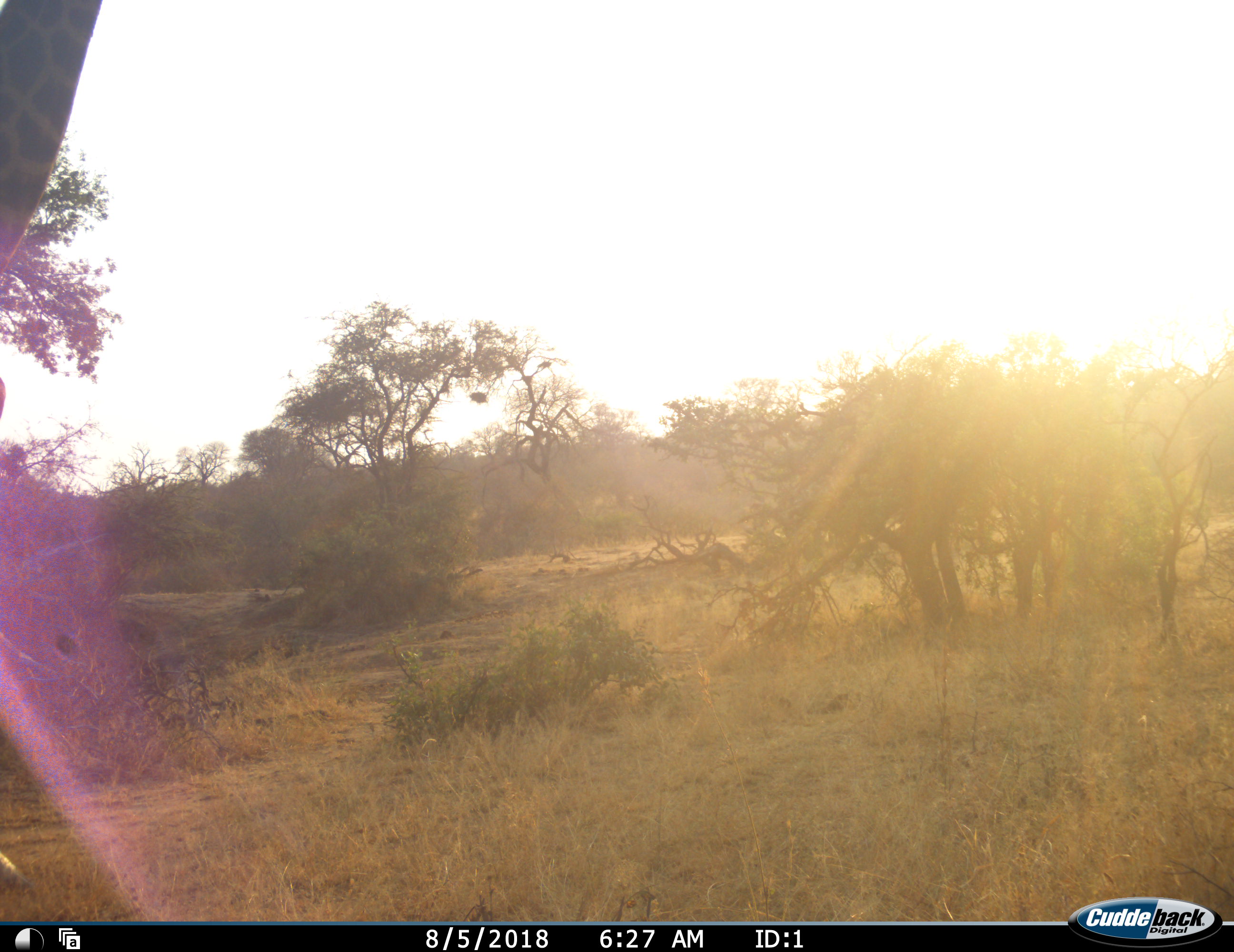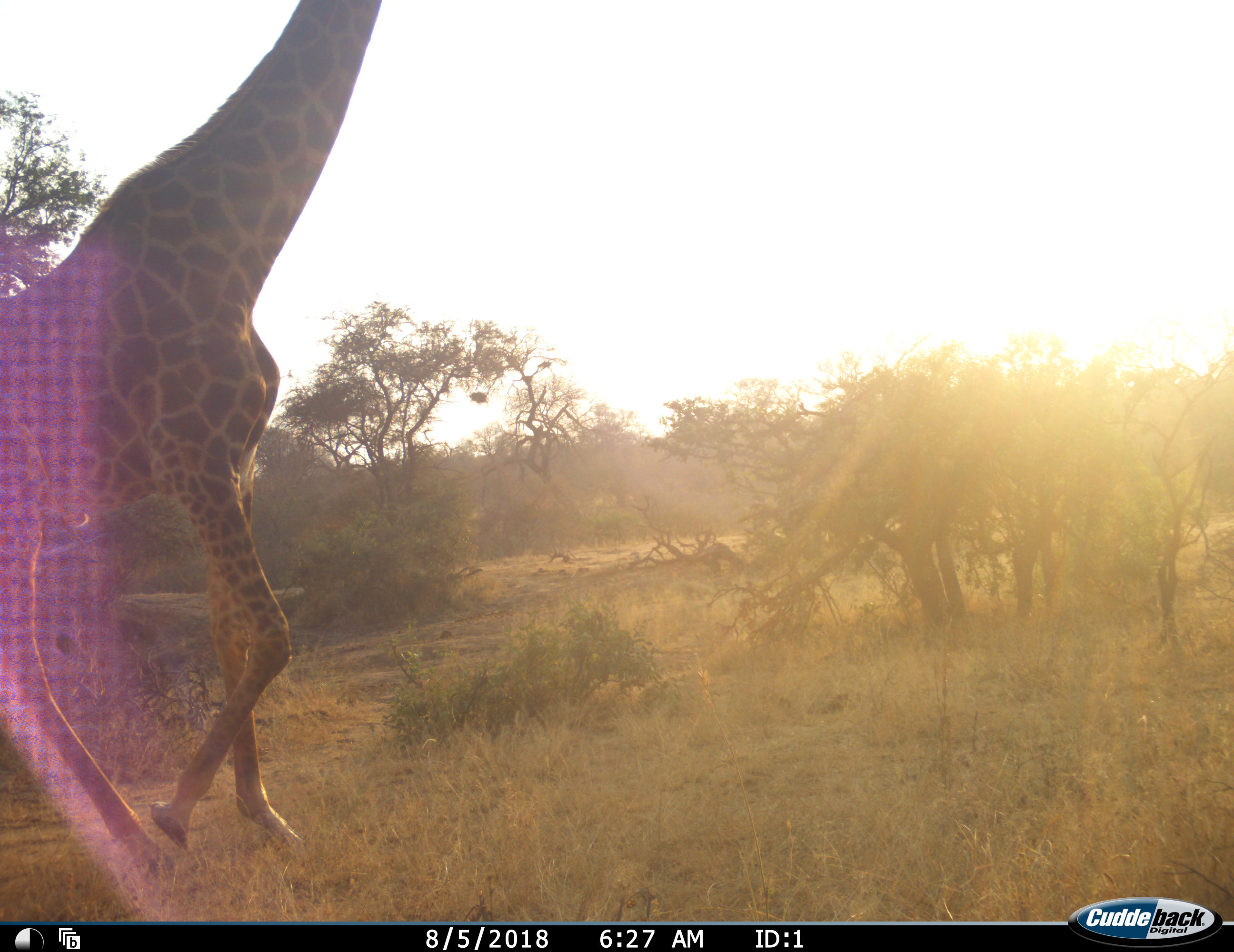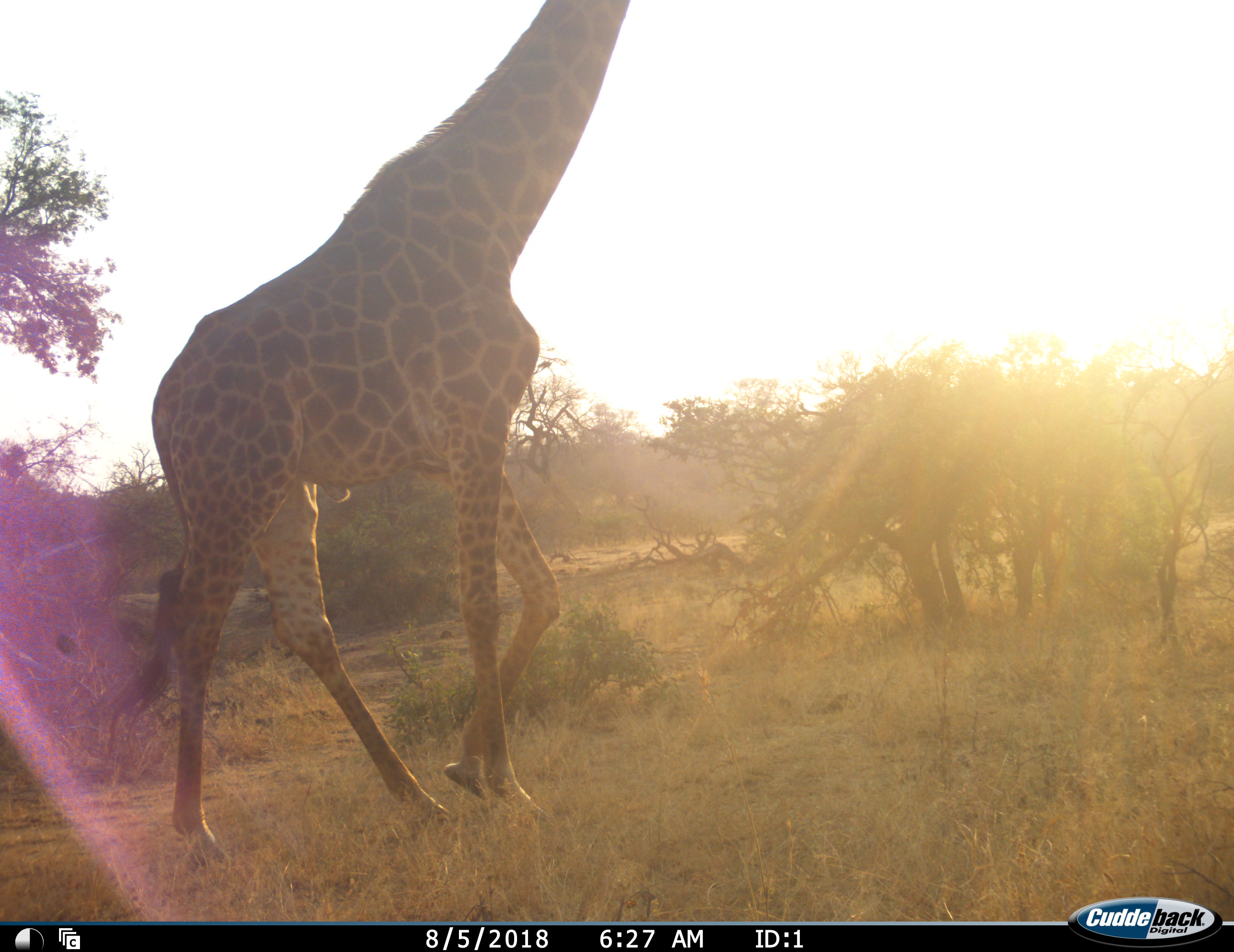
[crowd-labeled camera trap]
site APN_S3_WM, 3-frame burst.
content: unidentified animal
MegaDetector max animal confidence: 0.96